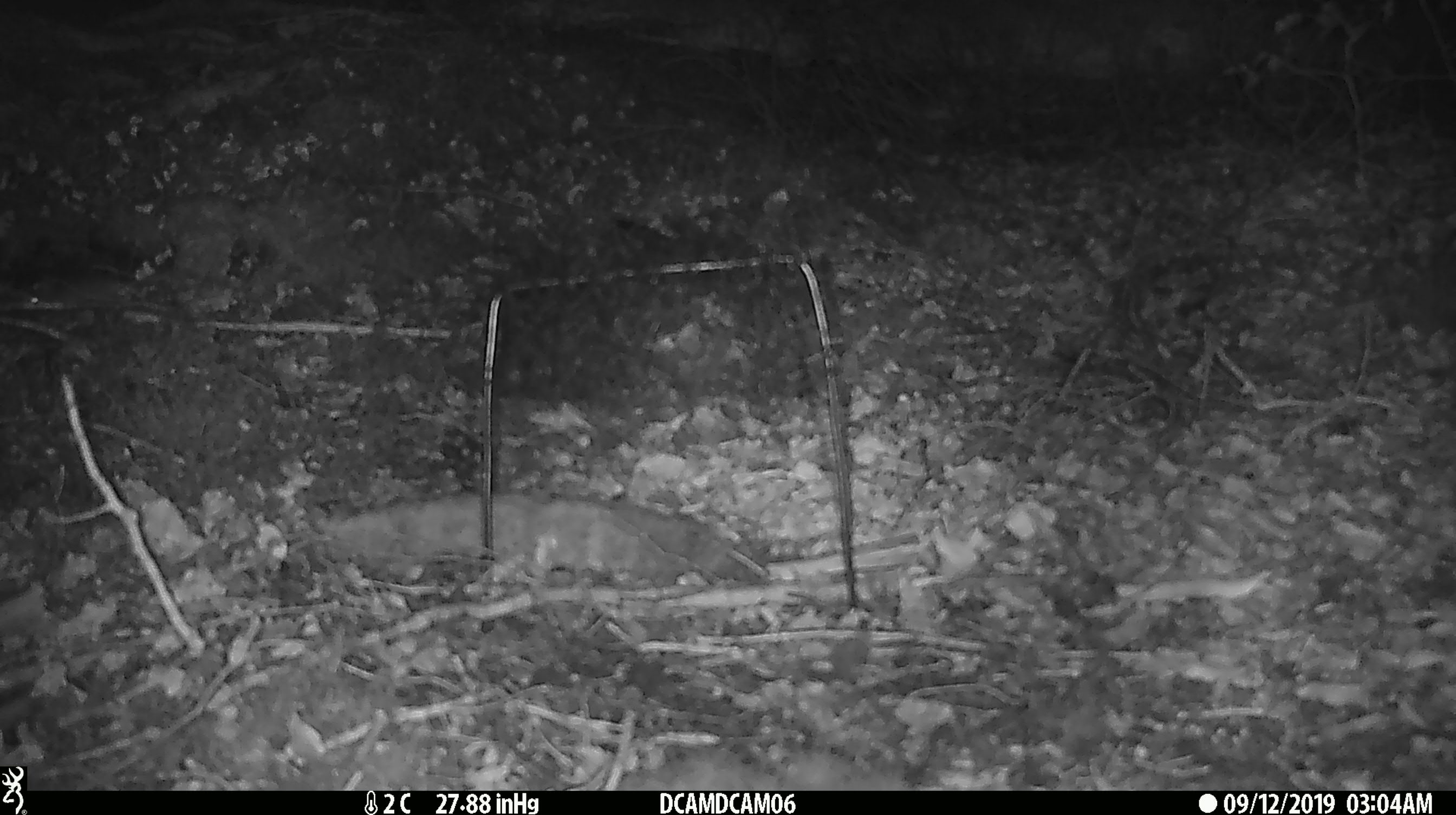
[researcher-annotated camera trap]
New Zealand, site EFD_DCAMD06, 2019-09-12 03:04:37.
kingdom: Animalia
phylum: Chordata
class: Mammalia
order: Rodentia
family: Muridae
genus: Mus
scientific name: Mus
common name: mouse